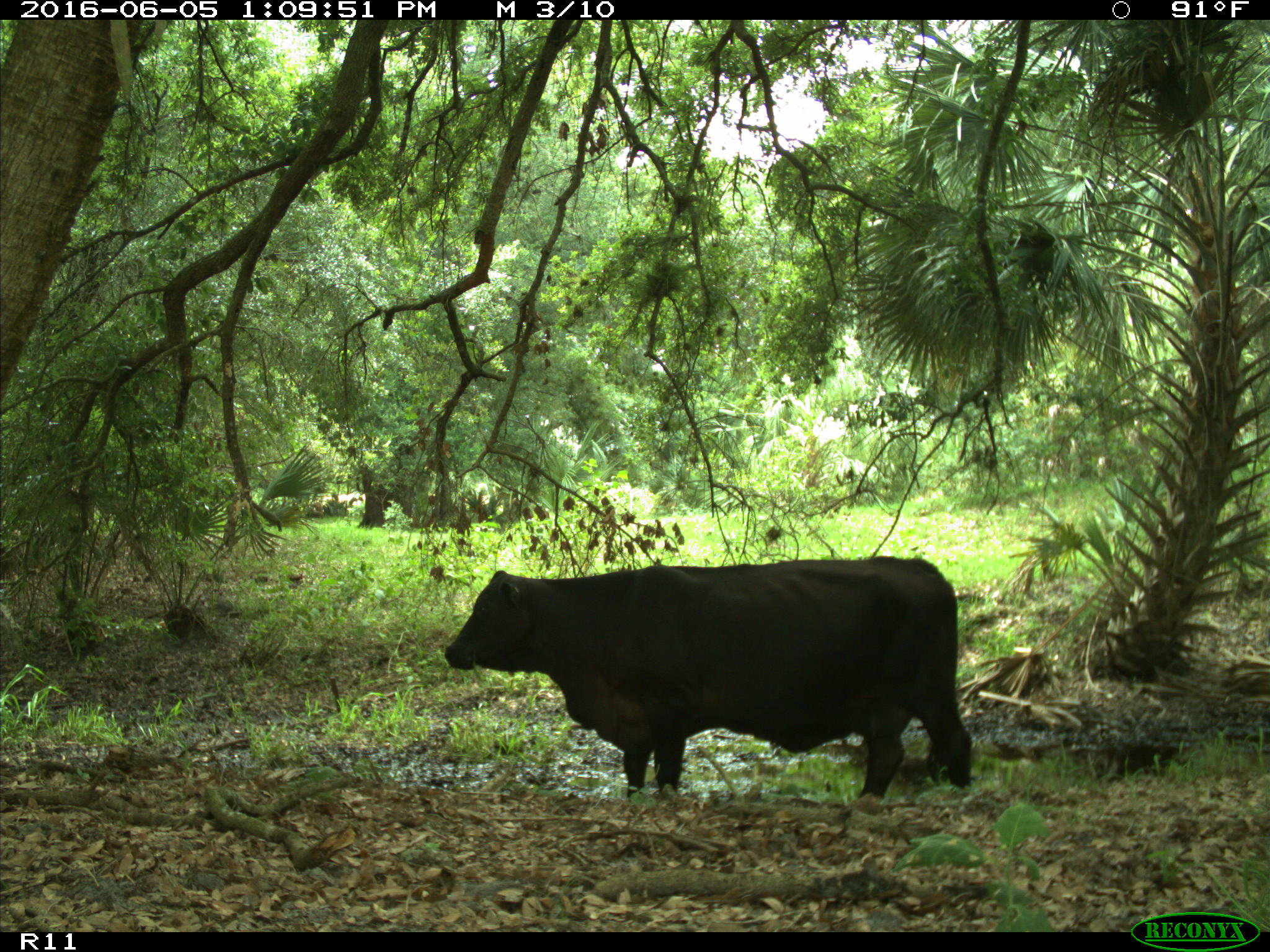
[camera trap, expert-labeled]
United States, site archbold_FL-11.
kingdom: Animalia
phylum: Chordata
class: Mammalia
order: Artiodactyla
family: Bovidae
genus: Bos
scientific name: Bos taurus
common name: domestic cow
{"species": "Bos taurus (domestic cow)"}